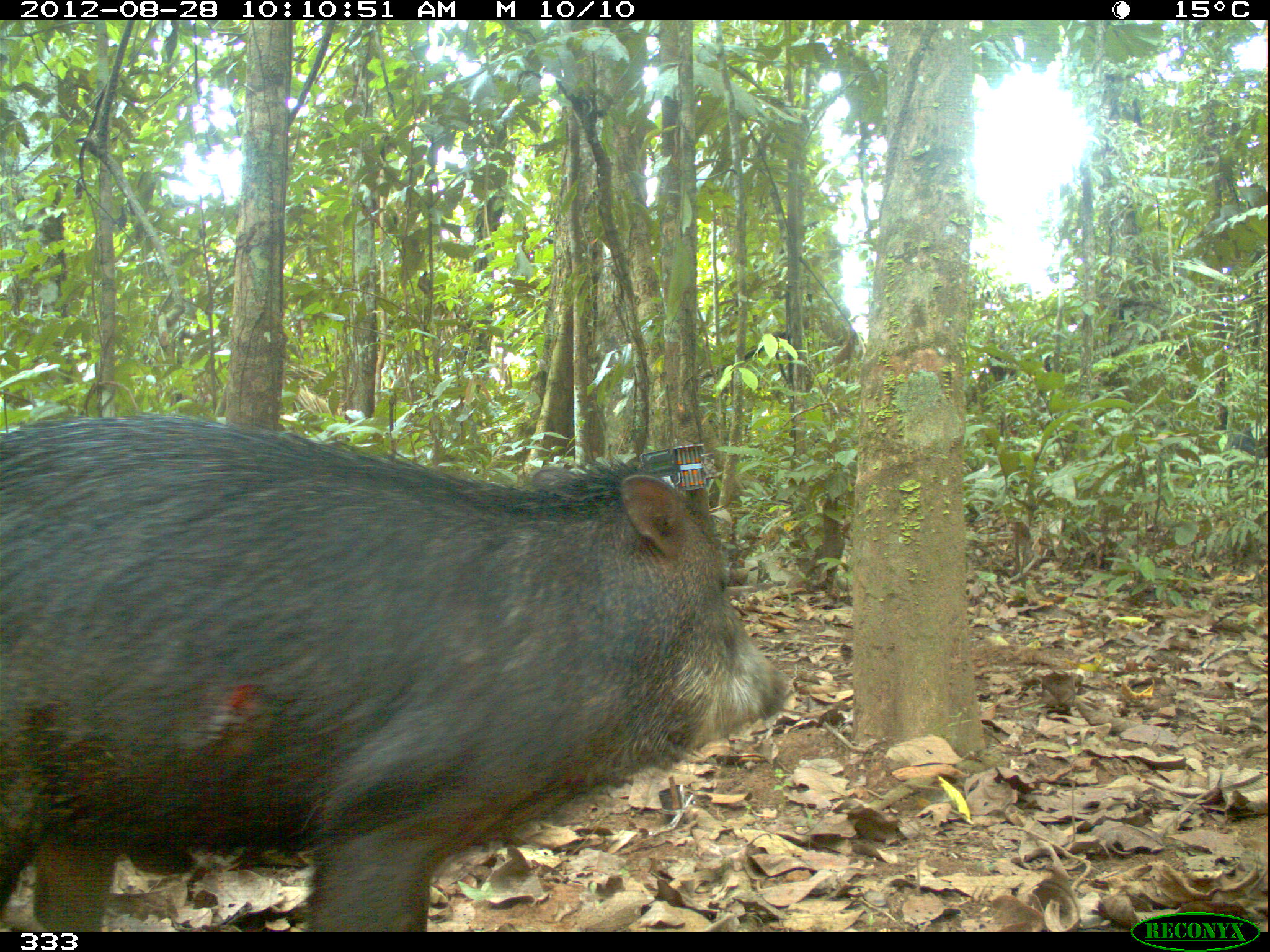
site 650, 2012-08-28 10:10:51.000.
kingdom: Animalia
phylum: Chordata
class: Mammalia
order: Artiodactyla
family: Tayassuidae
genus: Tayassu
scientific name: Tayassu pecari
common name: white-lipped peccary